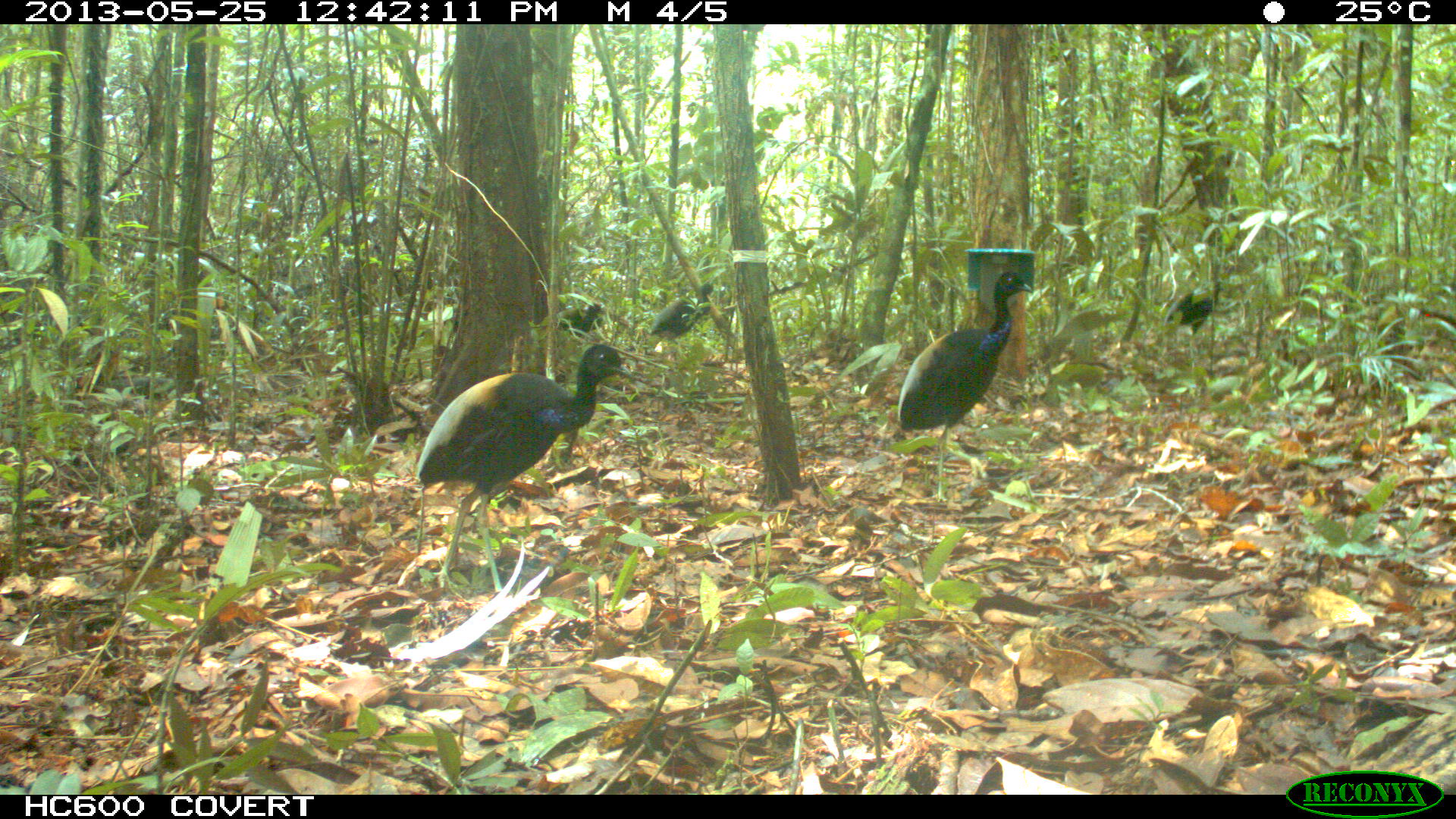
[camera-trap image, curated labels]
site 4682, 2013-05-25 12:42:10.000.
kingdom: Animalia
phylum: Chordata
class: Aves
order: Gruiformes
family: Psophiidae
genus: Psophia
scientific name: Psophia crepitans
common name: gray-winged trumpeter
Psophia crepitans (gray-winged trumpeter), count 6, age adult.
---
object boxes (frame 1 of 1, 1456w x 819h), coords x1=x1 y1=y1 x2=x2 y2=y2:
psophia crepitans: x1=416 y1=344 x2=640 y2=600; x1=897 y1=271 x2=1034 y2=503; x1=649 y1=281 x2=719 y2=357; x1=1163 y1=283 x2=1226 y2=336; x1=557 y1=302 x2=605 y2=334